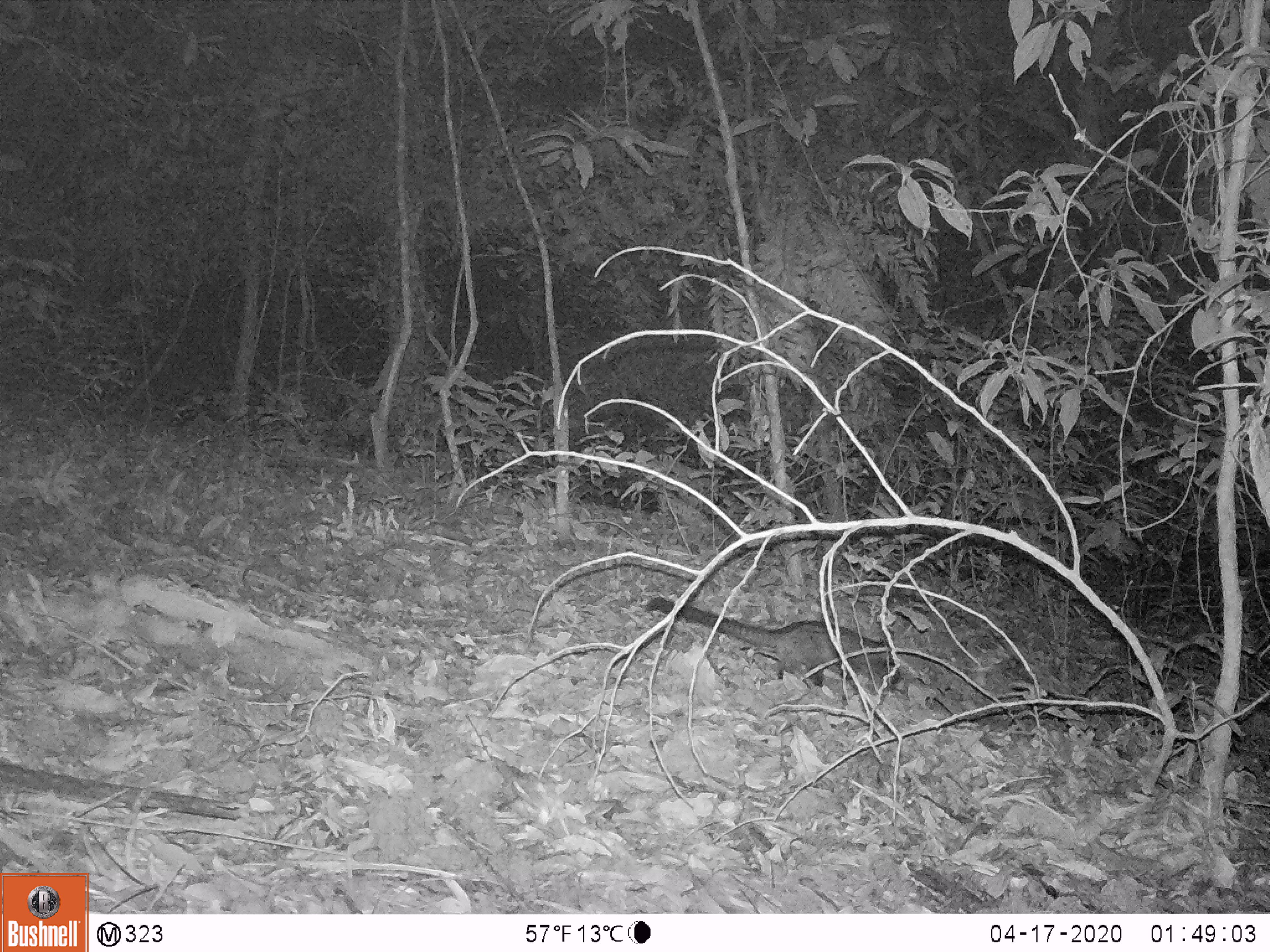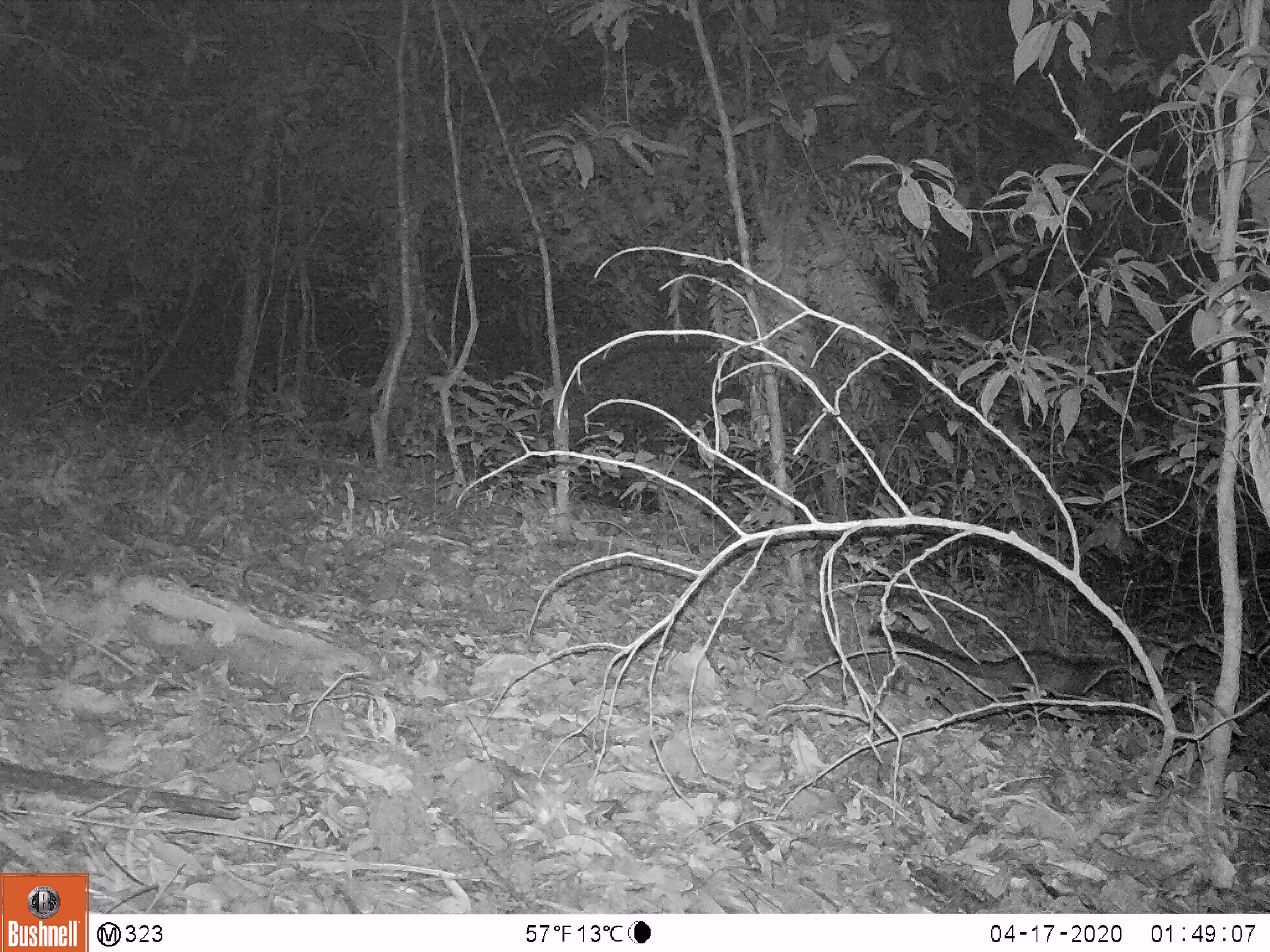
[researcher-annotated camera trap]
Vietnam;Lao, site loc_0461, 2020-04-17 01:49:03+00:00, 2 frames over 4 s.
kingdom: Animalia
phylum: Chordata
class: Mammalia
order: Carnivora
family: Viverridae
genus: Paradoxurus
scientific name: Paradoxurus hermaphroditus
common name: common palm civet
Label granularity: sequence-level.